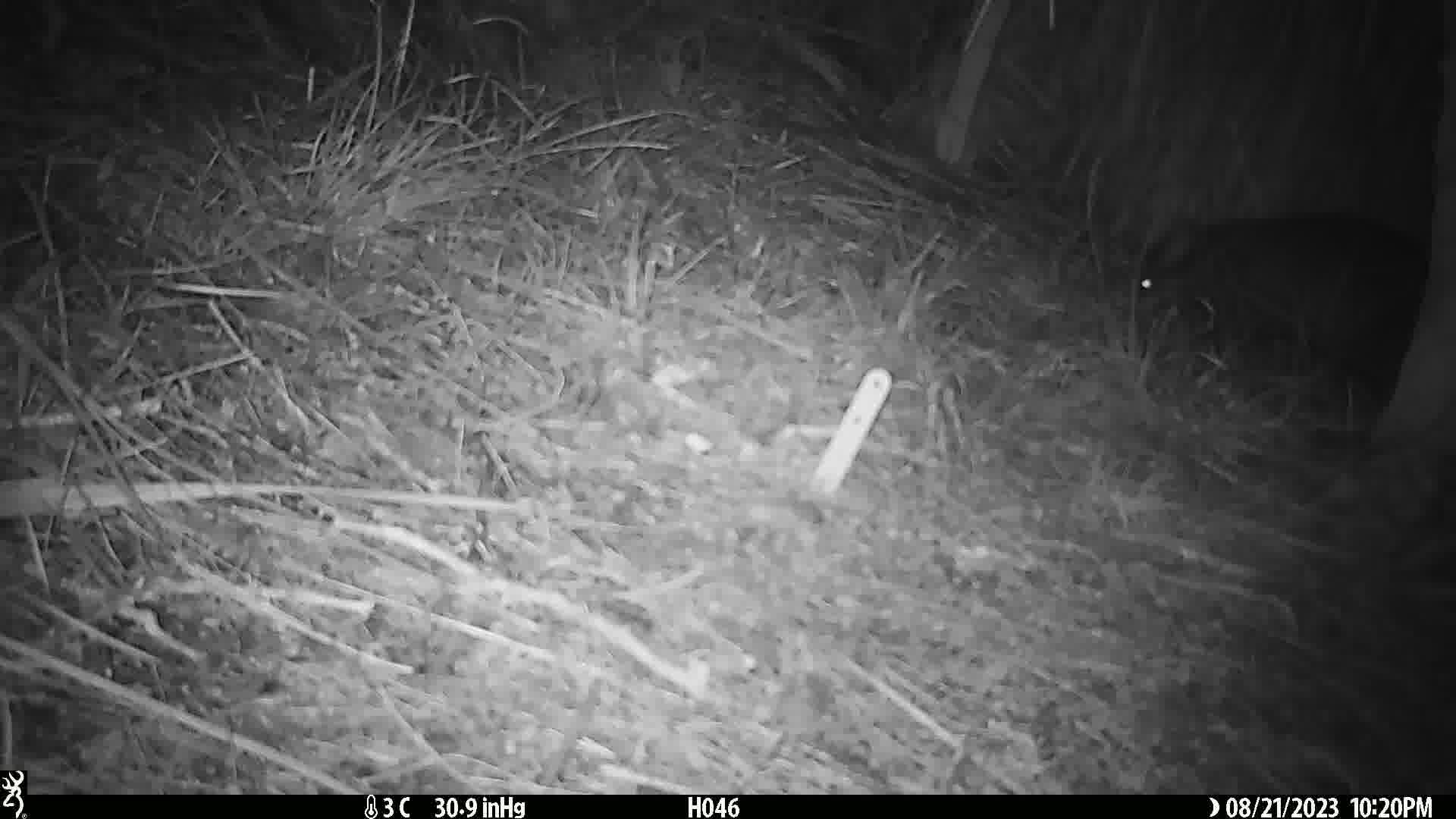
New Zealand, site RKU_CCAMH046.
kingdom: Animalia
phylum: Chordata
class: Mammalia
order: Diprotodontia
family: Phalangeridae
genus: Trichosurus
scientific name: Trichosurus vulpecula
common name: common brushtail possum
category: possum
Possum (common brushtail possum) (Trichosurus vulpecula).